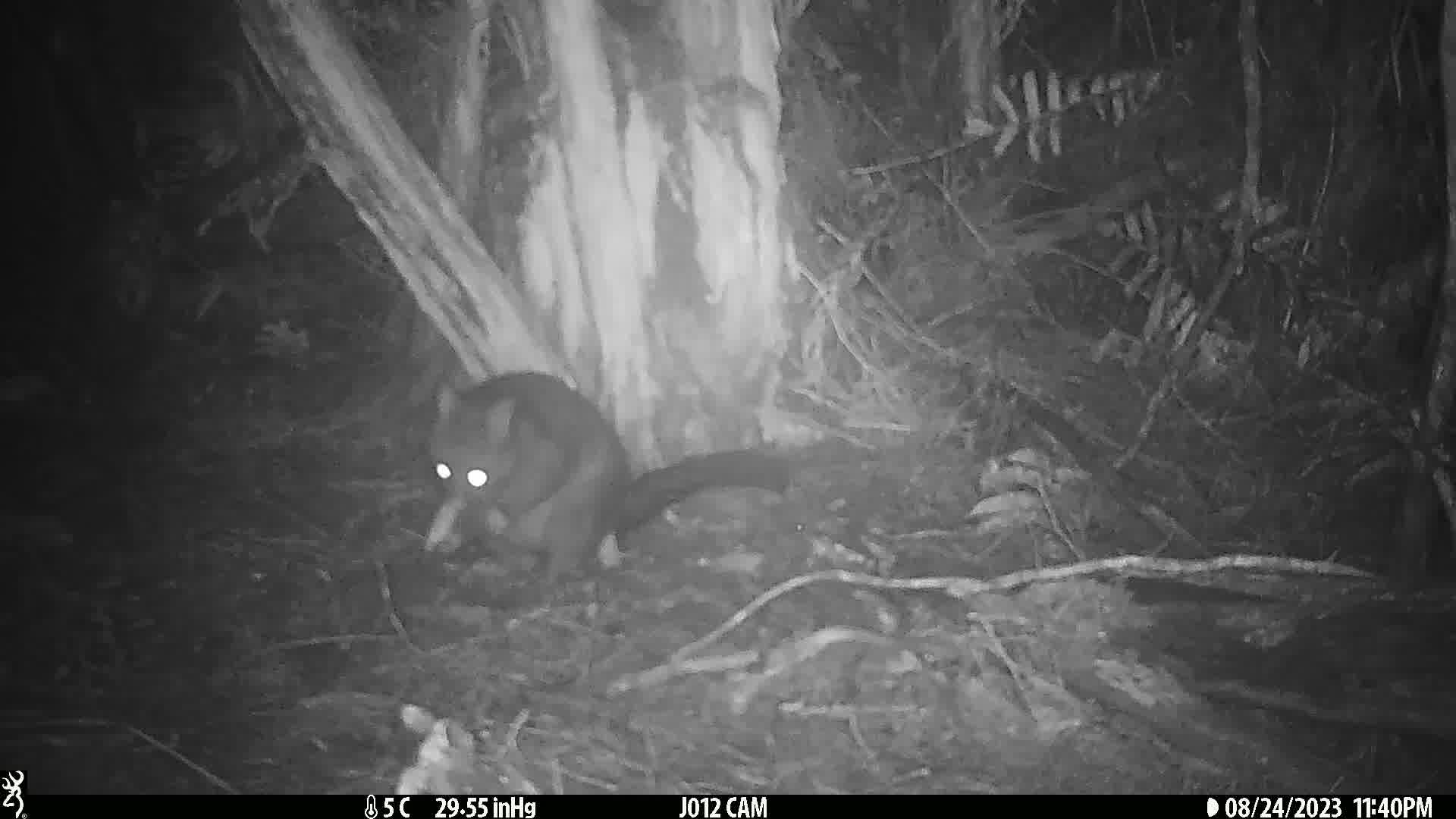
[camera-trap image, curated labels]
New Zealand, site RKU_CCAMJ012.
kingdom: Animalia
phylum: Chordata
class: Mammalia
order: Diprotodontia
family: Phalangeridae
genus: Trichosurus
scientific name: Trichosurus vulpecula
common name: common brushtail possum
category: possum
Possum (common brushtail possum) (Trichosurus vulpecula).